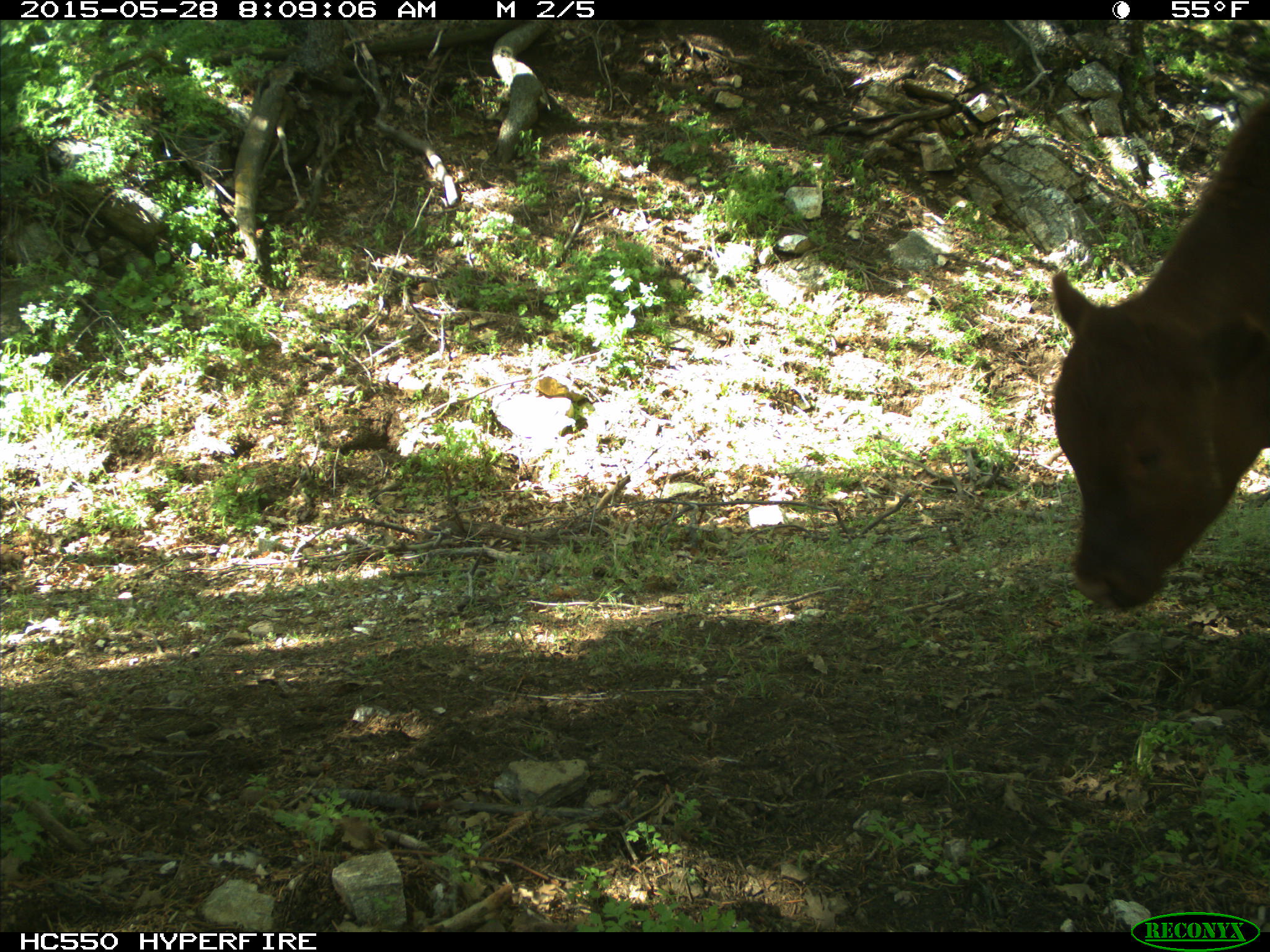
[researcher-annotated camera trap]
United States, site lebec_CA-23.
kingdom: Animalia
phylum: Chordata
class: Mammalia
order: Artiodactyla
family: Bovidae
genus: Bos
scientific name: Bos taurus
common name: domestic cow